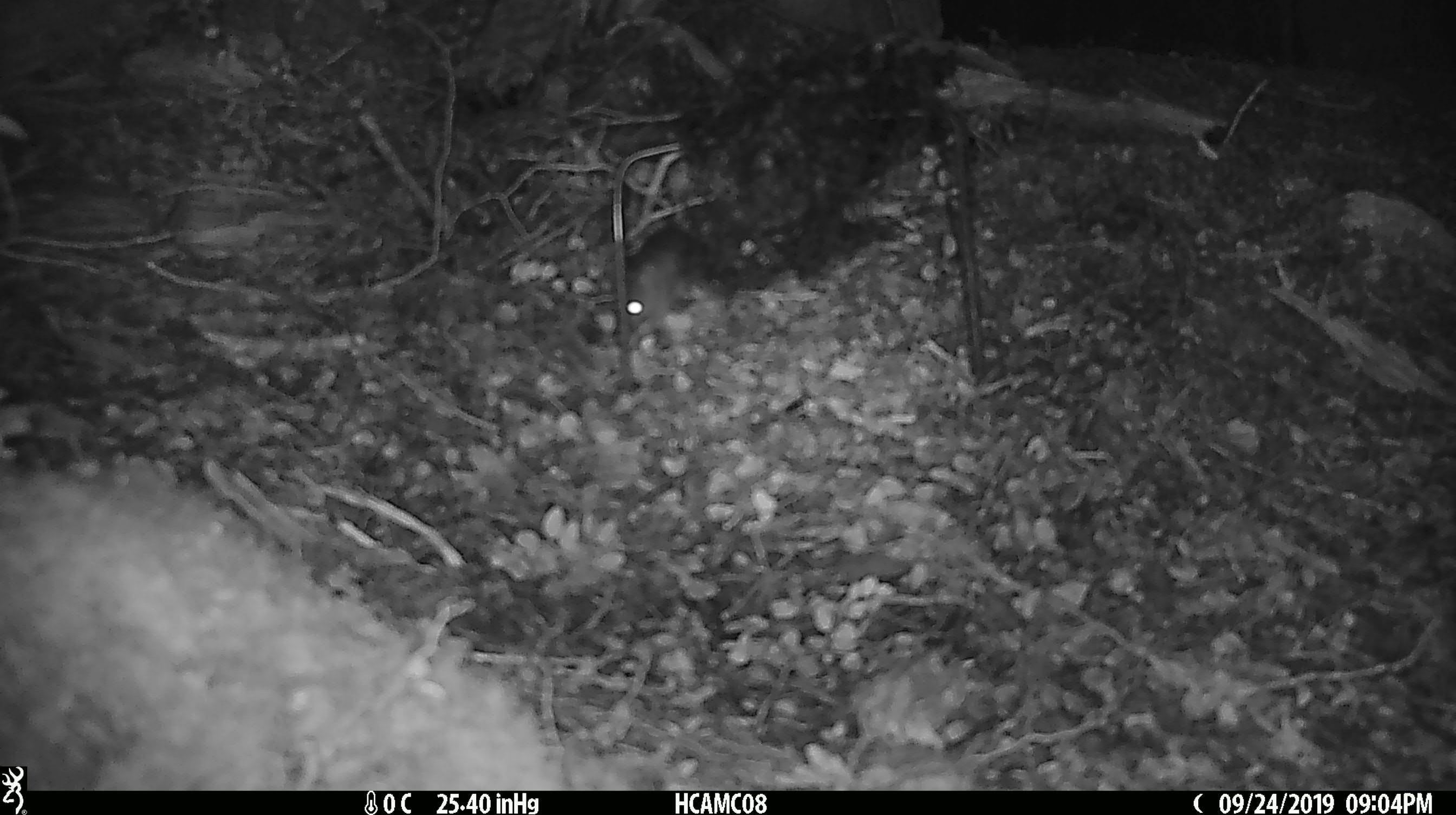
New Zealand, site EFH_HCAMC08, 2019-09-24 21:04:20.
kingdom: Animalia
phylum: Chordata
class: Mammalia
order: Rodentia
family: Muridae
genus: Mus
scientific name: Mus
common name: mouse